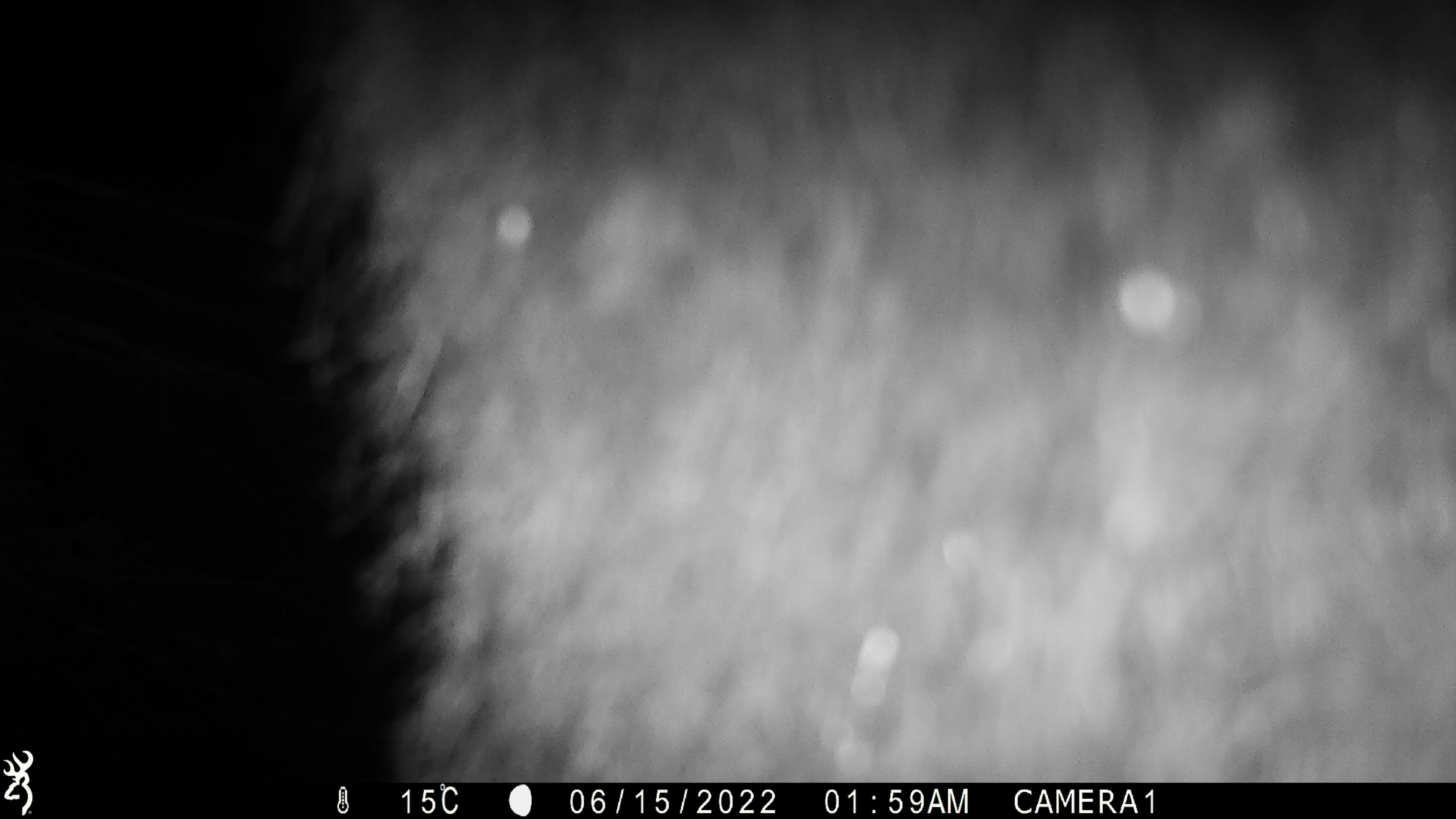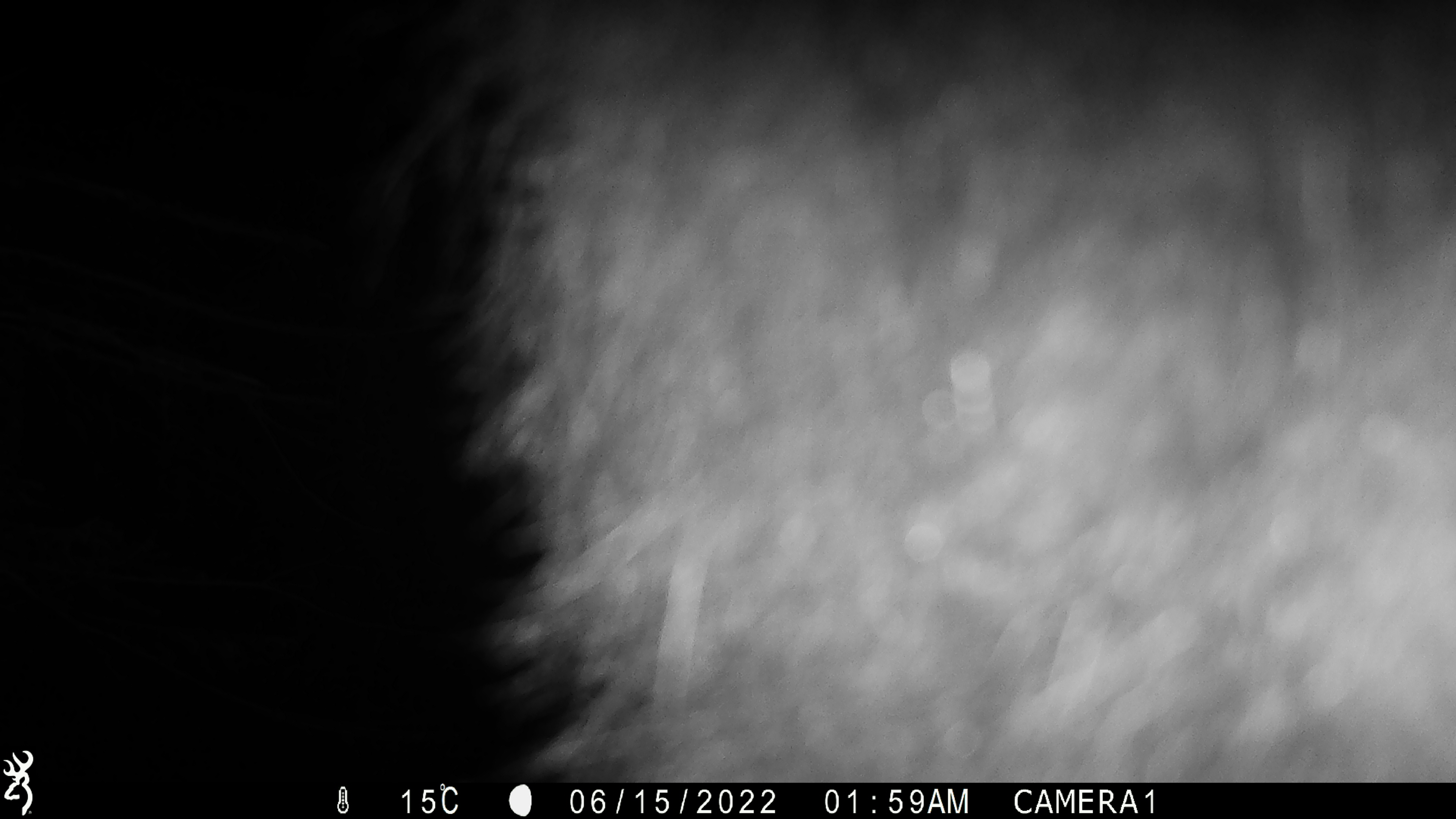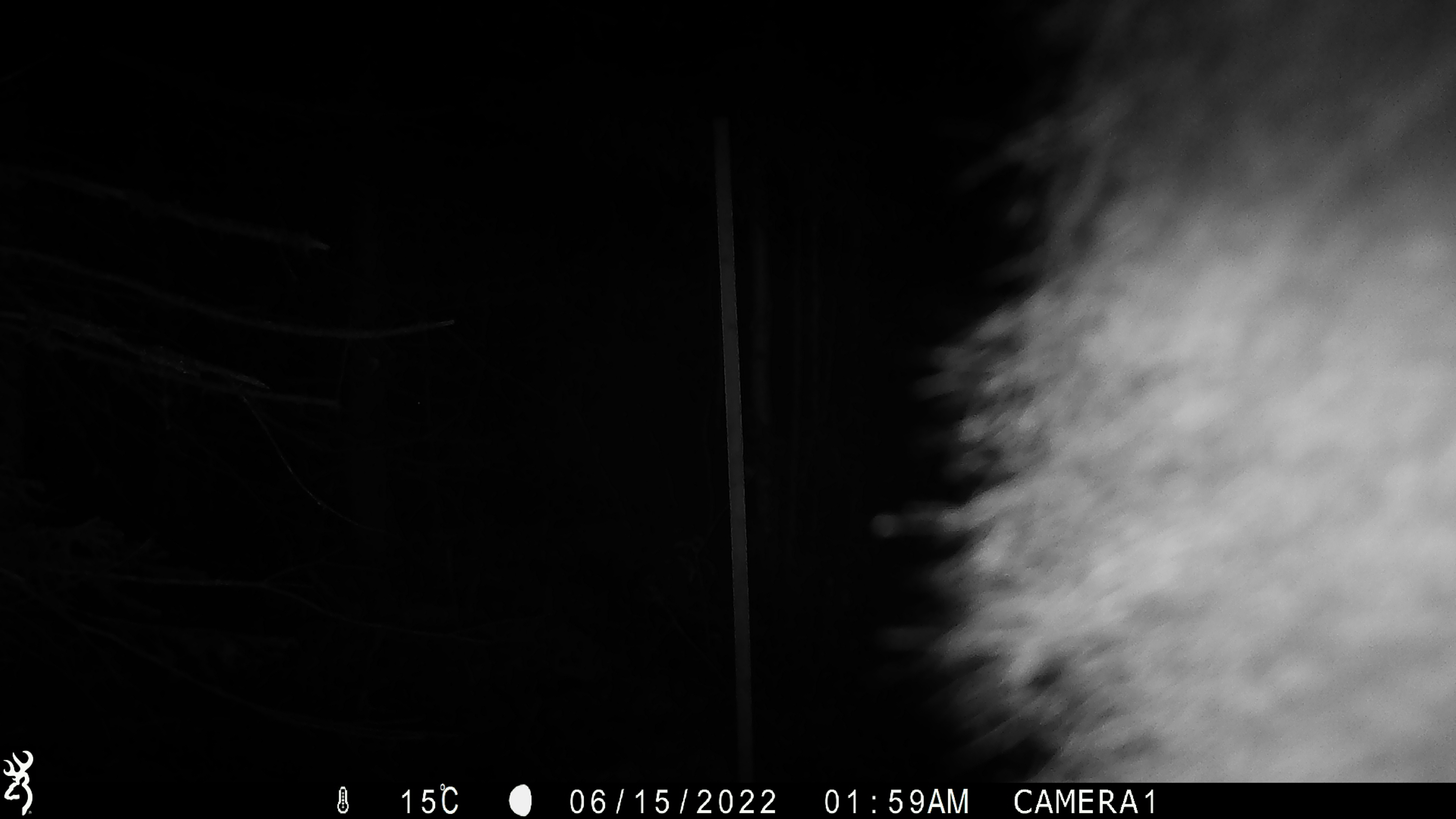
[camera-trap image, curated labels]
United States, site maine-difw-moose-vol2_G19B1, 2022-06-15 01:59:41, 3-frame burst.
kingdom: Animalia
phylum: Chordata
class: Mammalia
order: Carnivora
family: Ursidae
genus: Ursus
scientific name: Ursus americanus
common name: black bear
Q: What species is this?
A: Black bear (Ursus americanus).